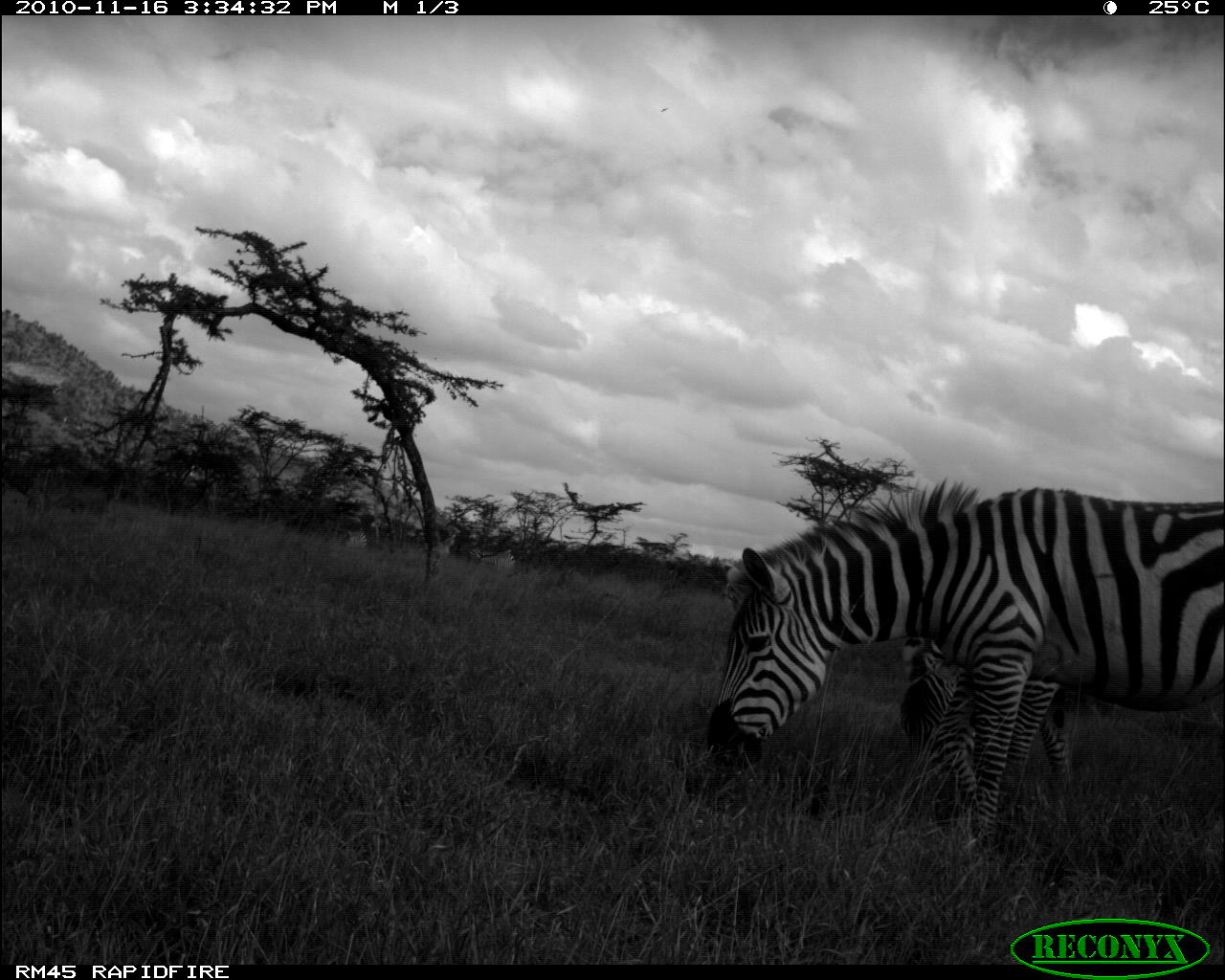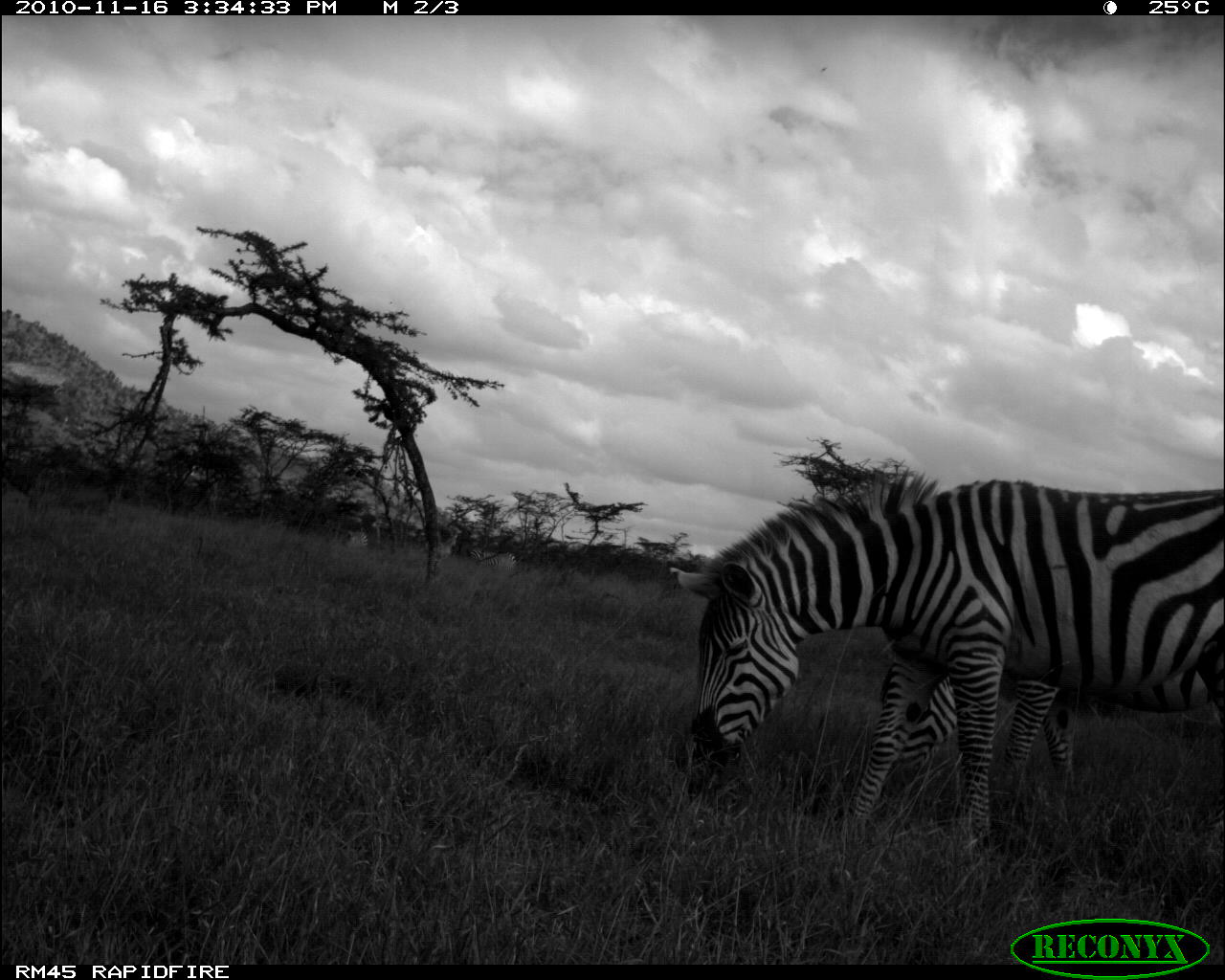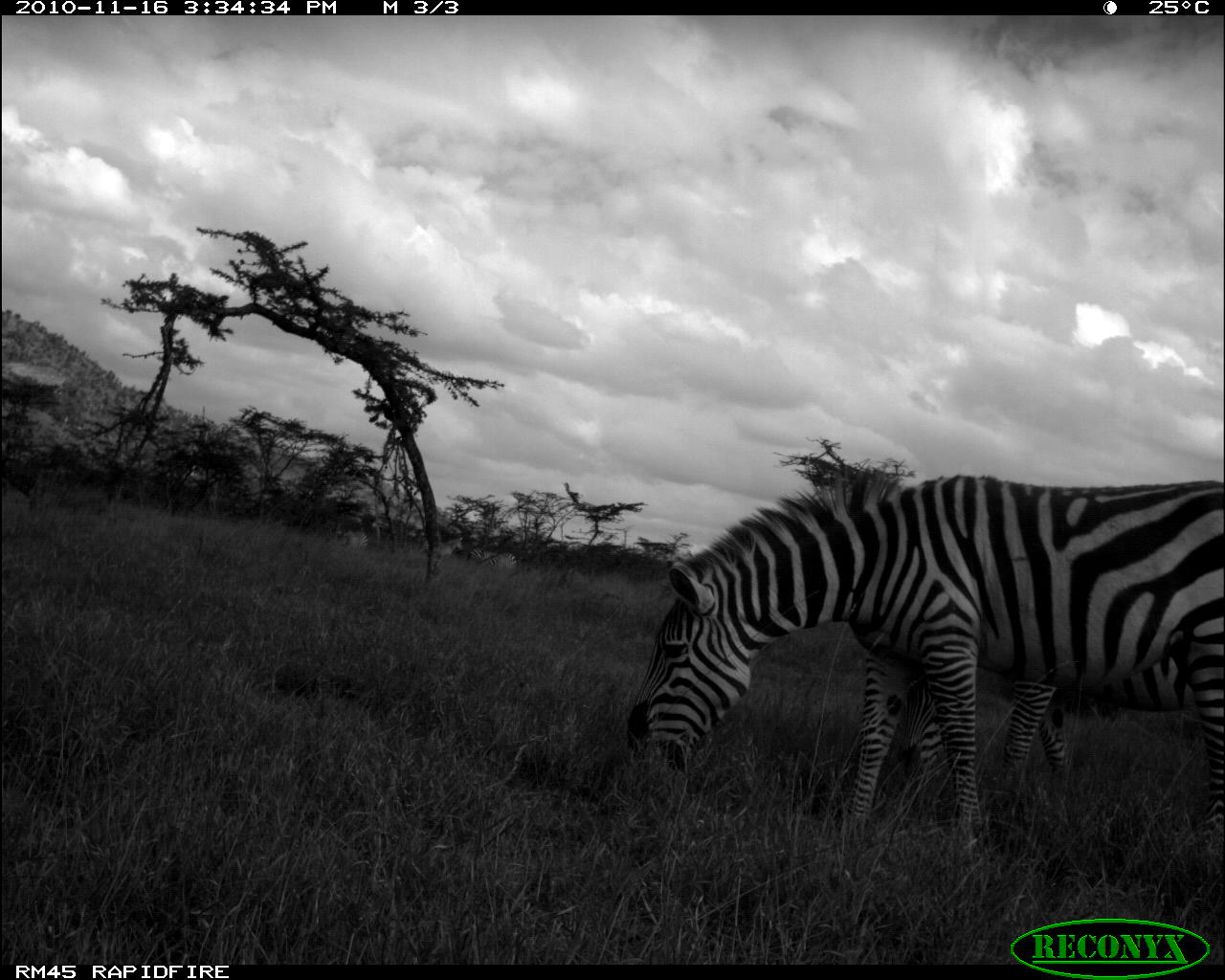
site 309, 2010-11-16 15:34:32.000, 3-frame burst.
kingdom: Animalia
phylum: Chordata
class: Mammalia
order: Perissodactyla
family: Equidae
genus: Equus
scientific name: Equus quagga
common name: plains zebra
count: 2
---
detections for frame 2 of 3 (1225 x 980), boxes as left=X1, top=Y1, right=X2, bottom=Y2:
equus quagga: left=670, top=470, right=1225, bottom=850; left=883, top=670, right=1076, bottom=804; left=469, top=548, right=517, bottom=571; left=341, top=530, right=368, bottom=548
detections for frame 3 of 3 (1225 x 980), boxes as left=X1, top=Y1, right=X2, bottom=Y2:
equus quagga: left=627, top=468, right=1224, bottom=852; left=899, top=642, right=1191, bottom=793; left=467, top=548, right=518, bottom=569; left=419, top=536, right=464, bottom=557; left=335, top=530, right=368, bottom=547